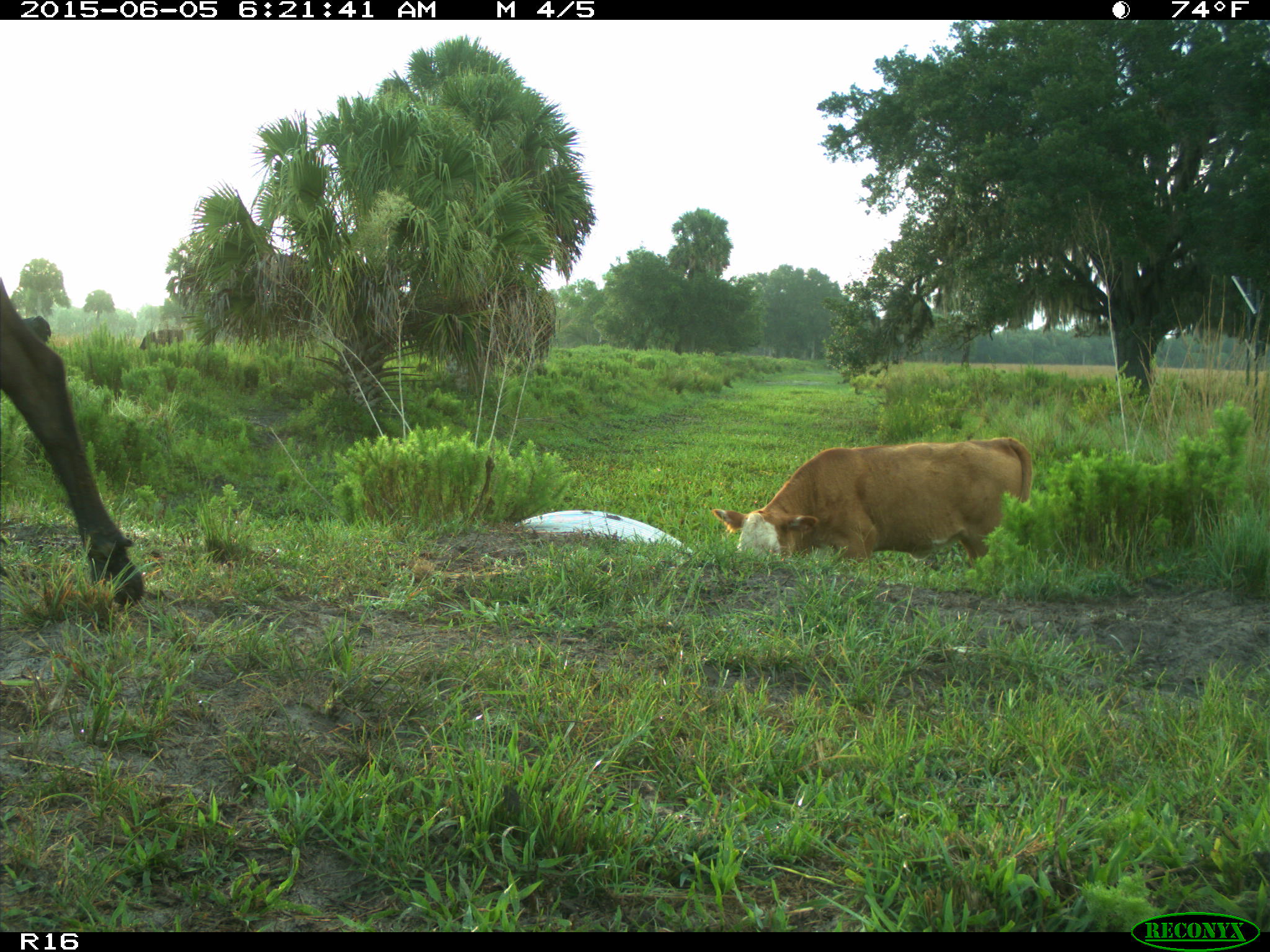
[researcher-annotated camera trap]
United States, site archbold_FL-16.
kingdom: Animalia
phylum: Chordata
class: Mammalia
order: Artiodactyla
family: Bovidae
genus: Bos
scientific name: Bos taurus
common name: domestic cow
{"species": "Bos taurus (domestic cow)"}